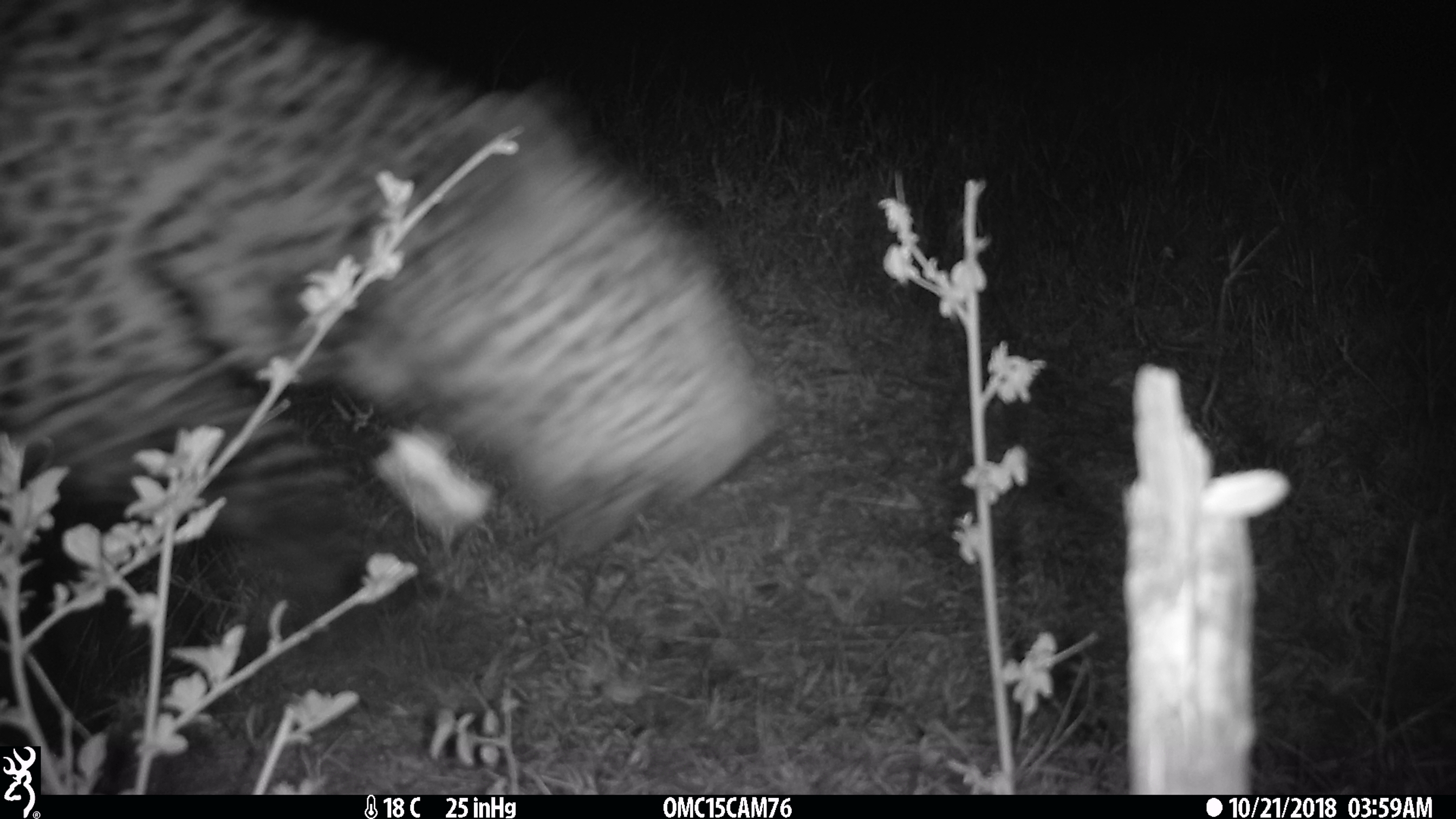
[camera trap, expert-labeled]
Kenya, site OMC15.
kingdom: Animalia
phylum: Chordata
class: Mammalia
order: Carnivora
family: Felidae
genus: Panthera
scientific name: Panthera pardus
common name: leopard